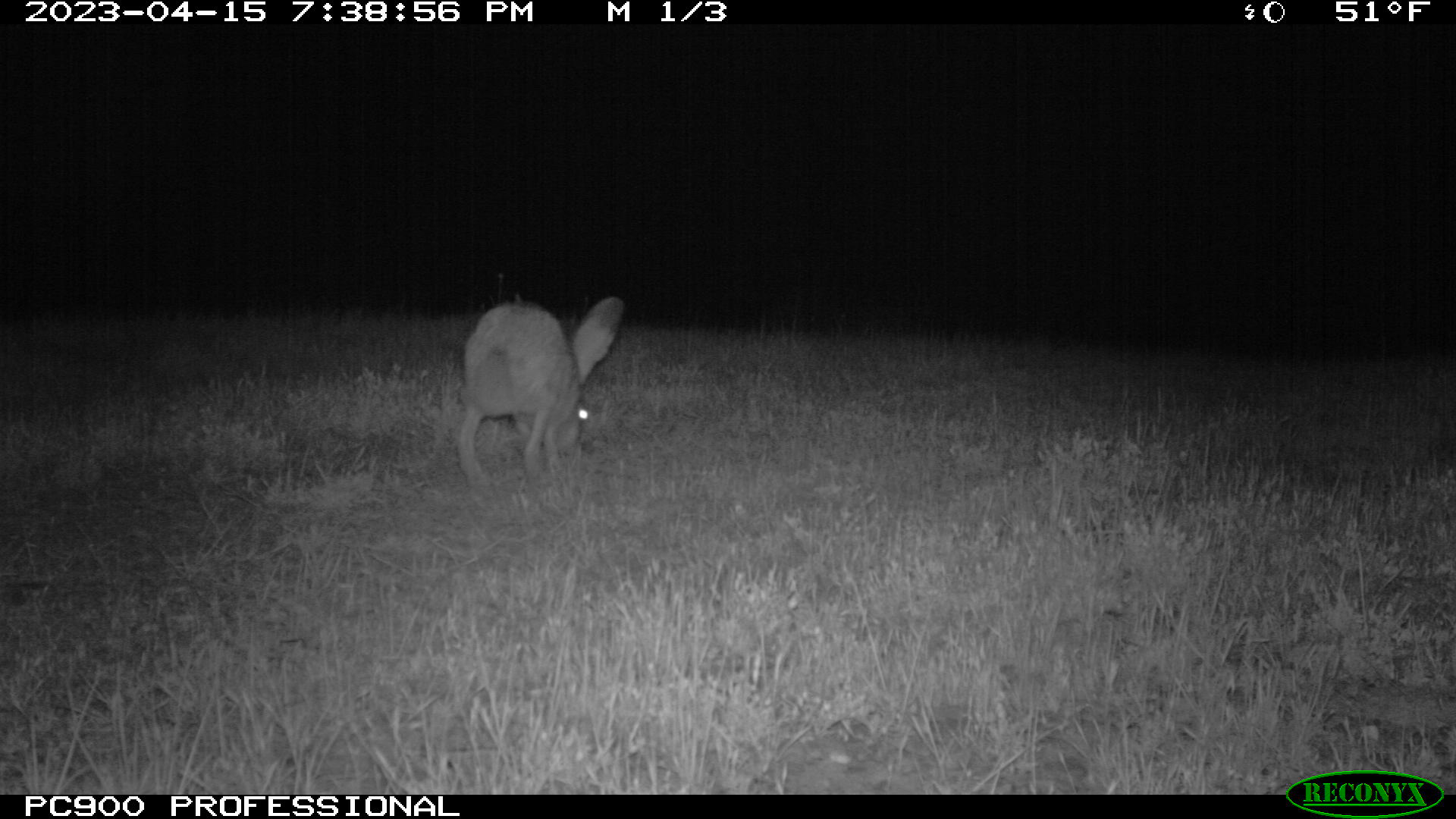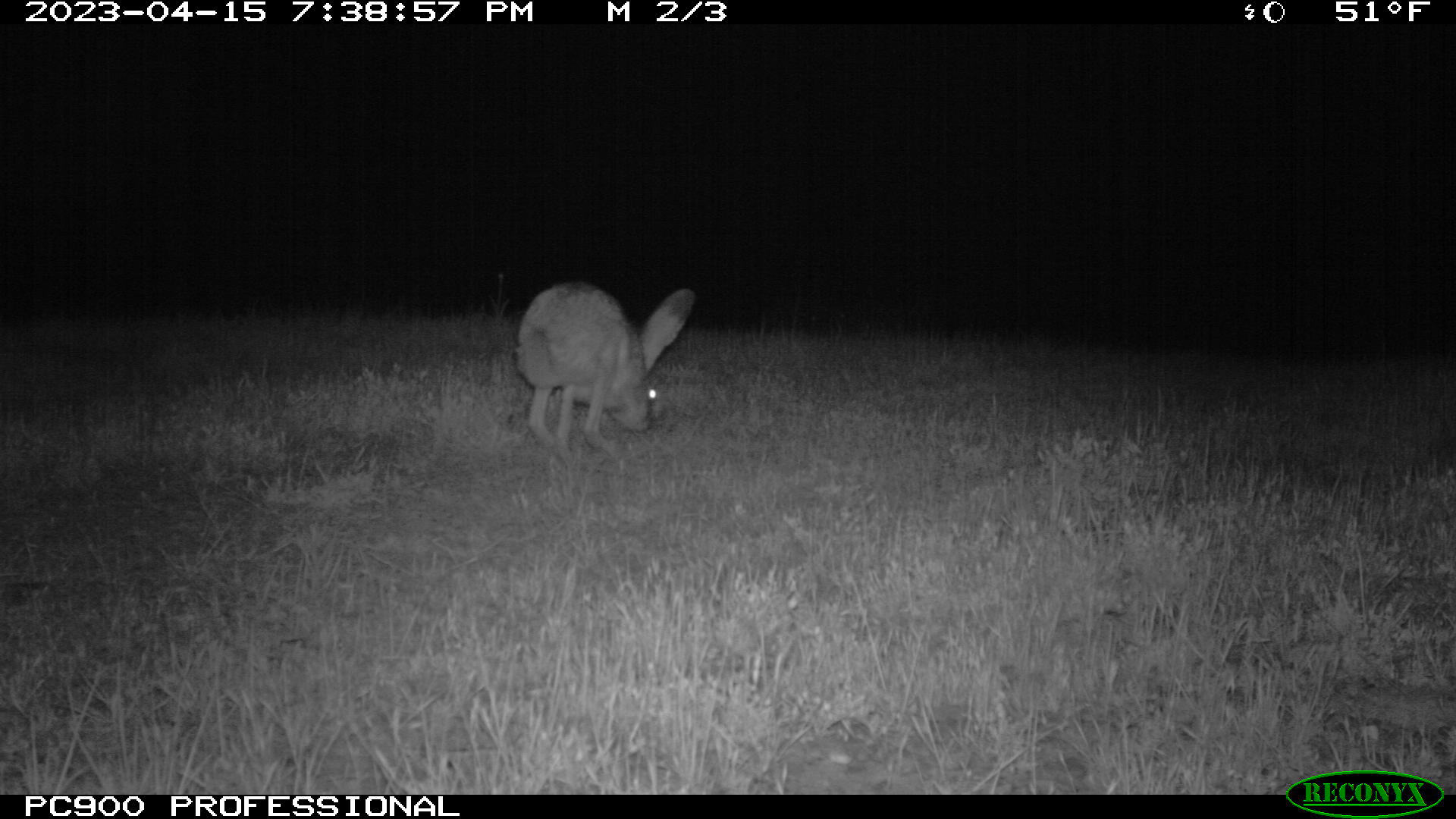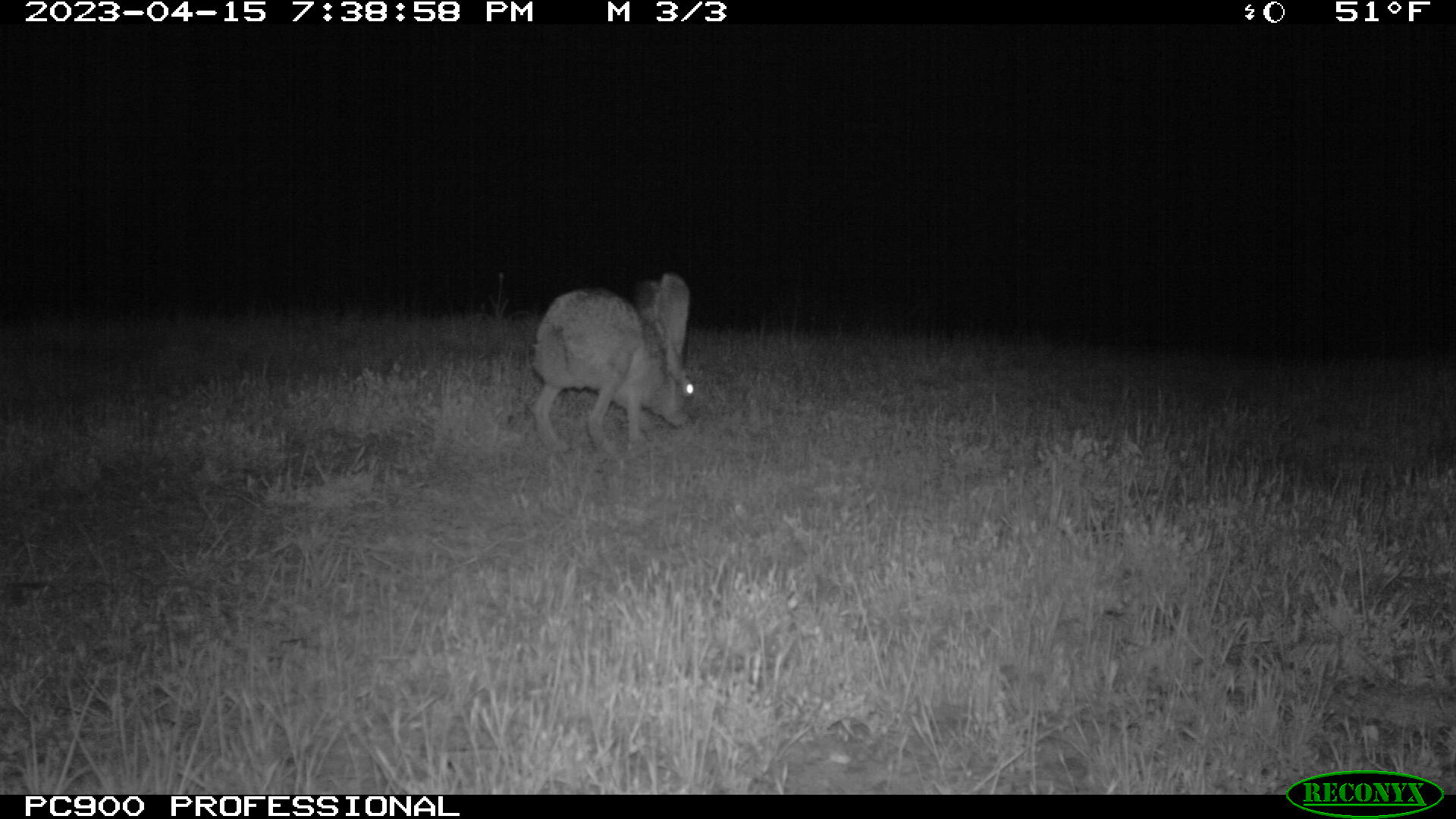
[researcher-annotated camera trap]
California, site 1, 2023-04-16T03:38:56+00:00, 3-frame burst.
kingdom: Animalia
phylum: Chordata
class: Mammalia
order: Lagomorpha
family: Leporidae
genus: Lepus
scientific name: Lepus californicus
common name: black-tailed jackrabbit